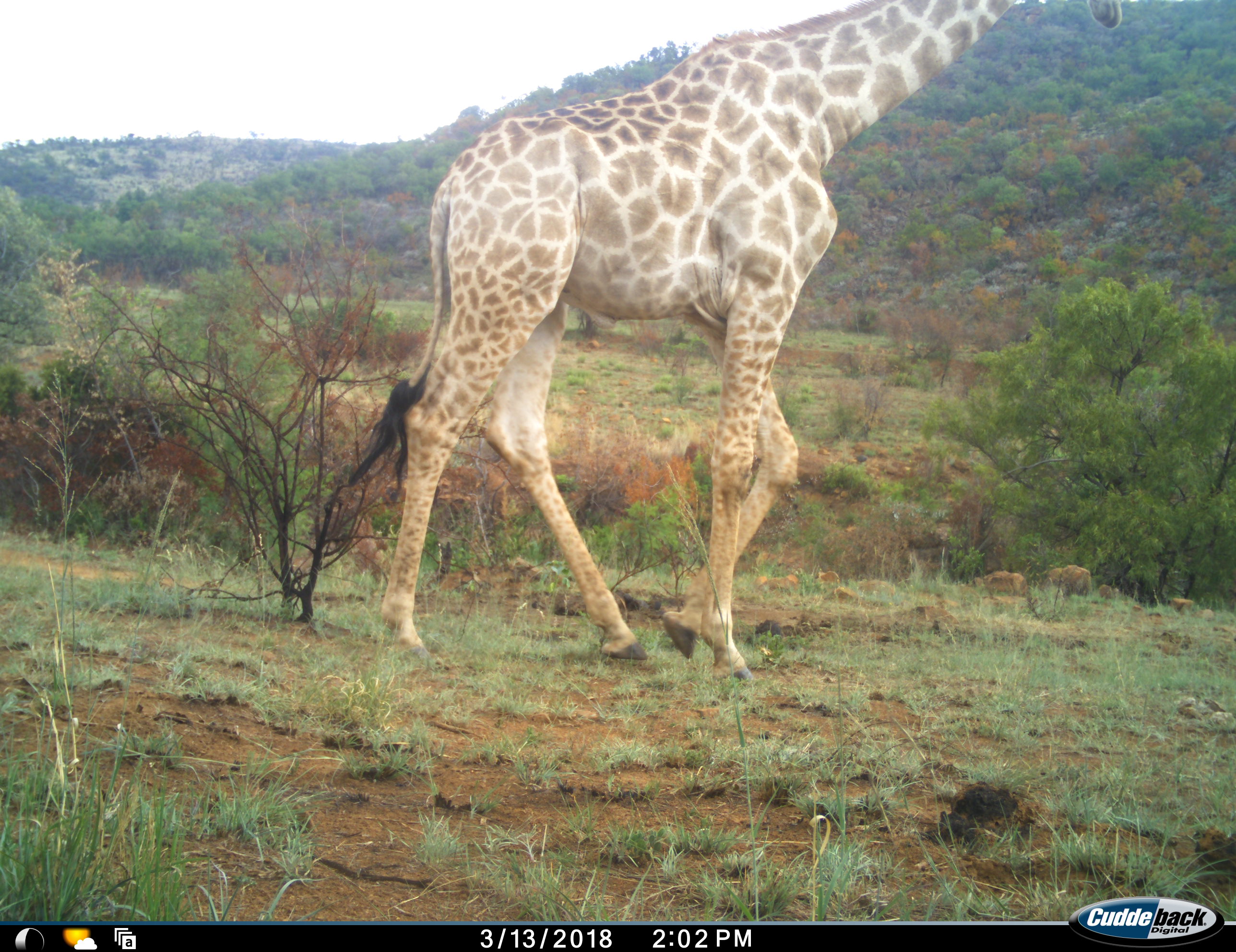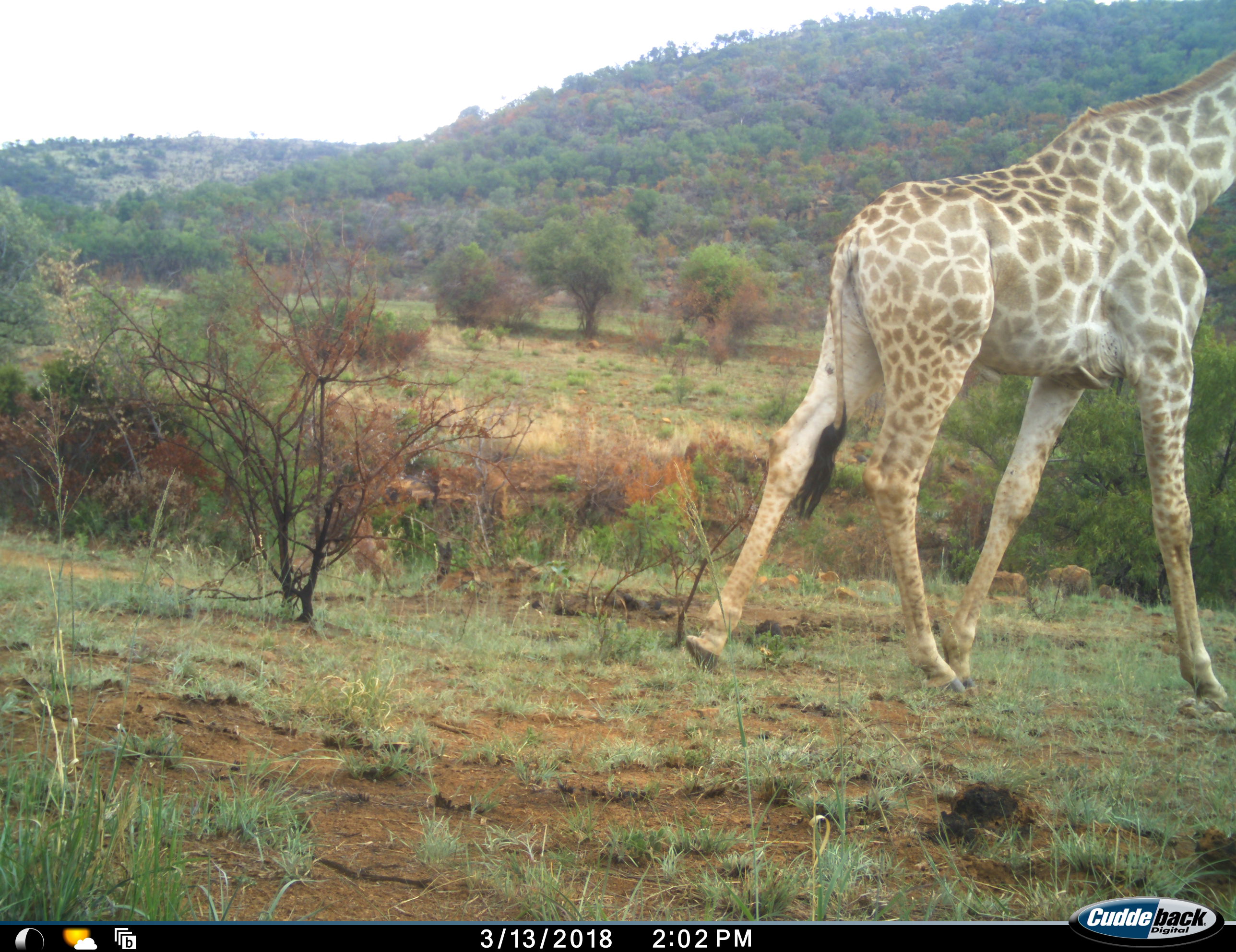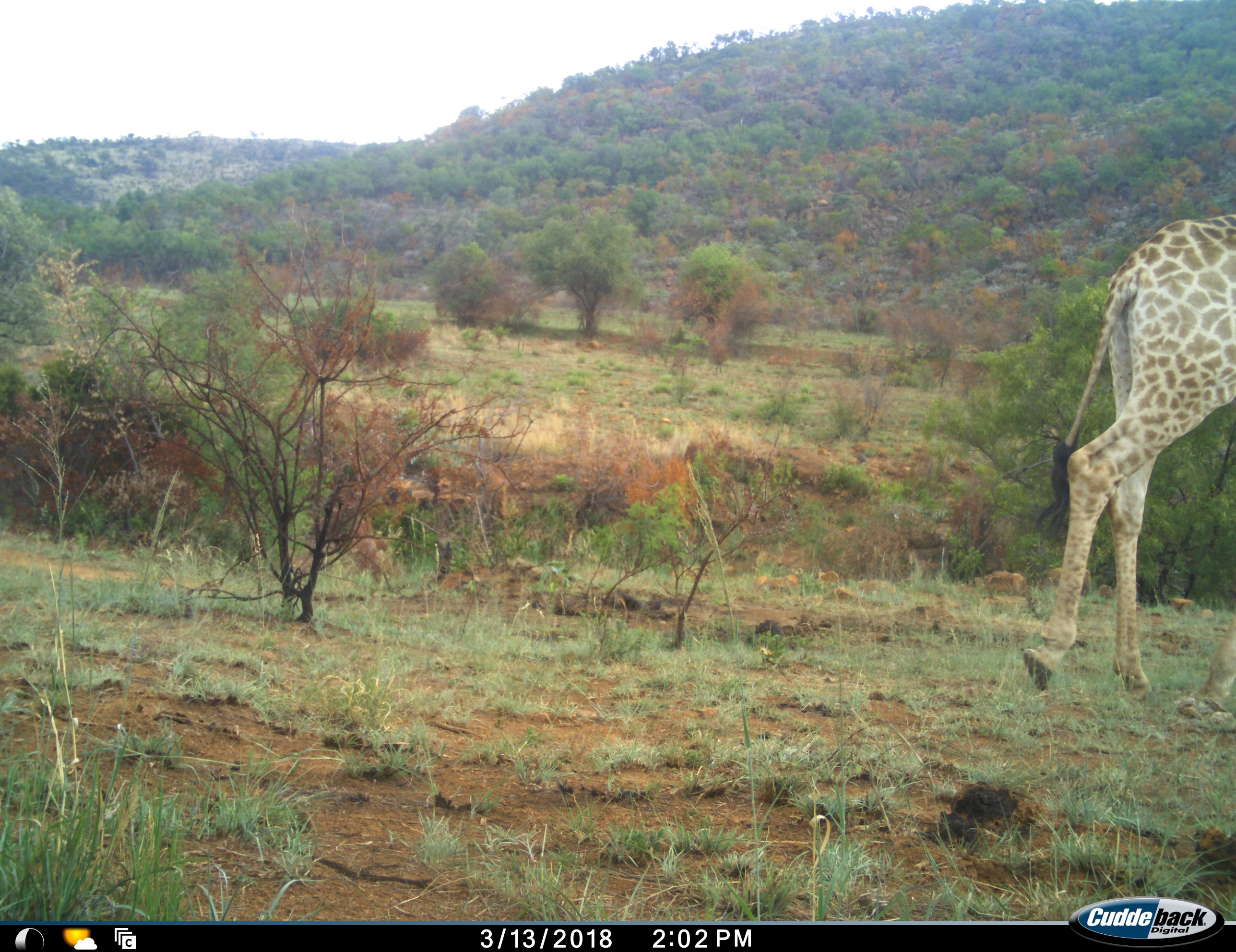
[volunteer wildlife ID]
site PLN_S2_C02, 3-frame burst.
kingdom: Animalia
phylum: Chordata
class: Mammalia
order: Artiodactyla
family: Giraffidae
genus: Giraffa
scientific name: Giraffa camelopardalis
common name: giraffe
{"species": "giraffe (Giraffa camelopardalis)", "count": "1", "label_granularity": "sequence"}